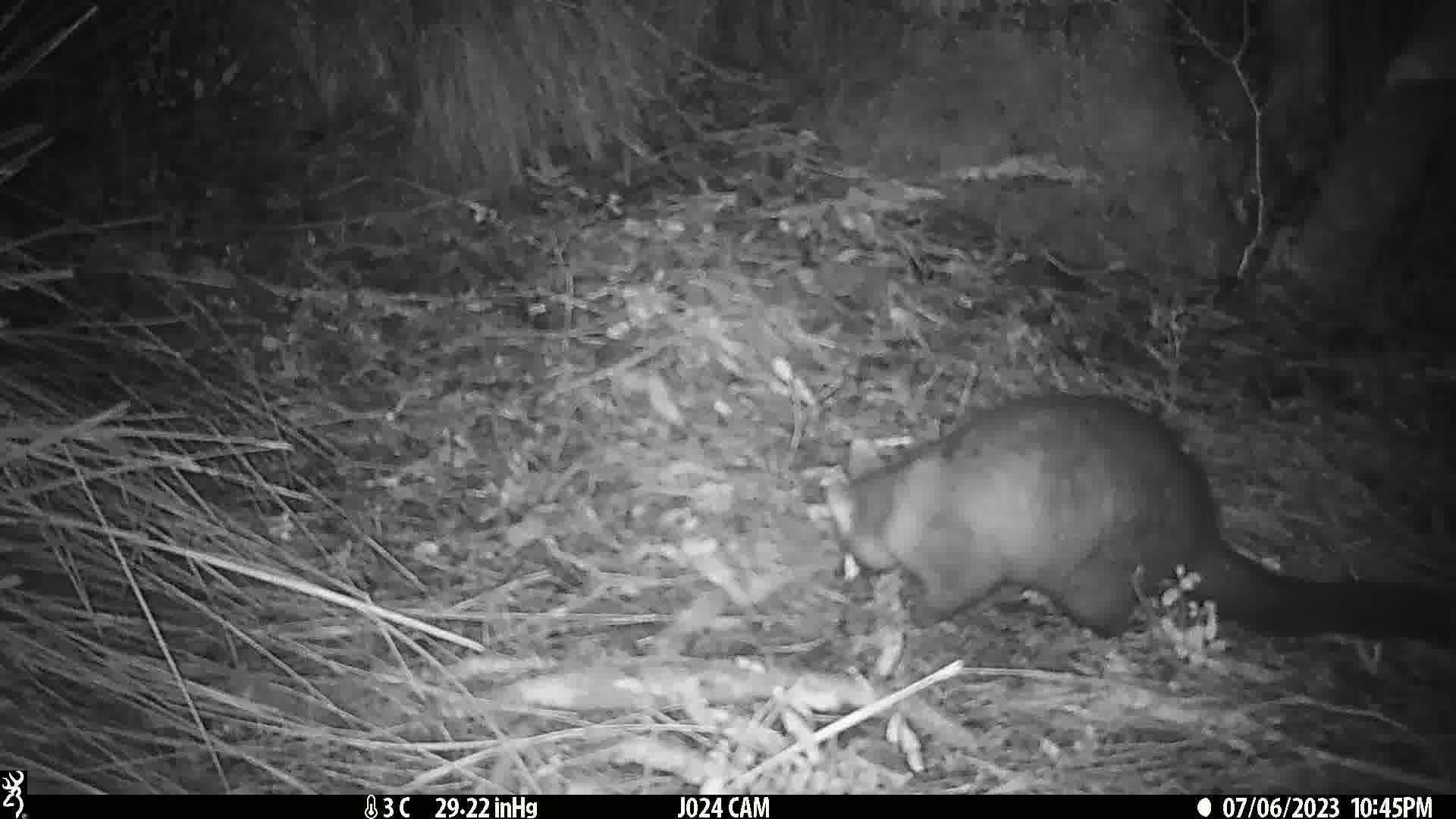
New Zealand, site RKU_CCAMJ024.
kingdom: Animalia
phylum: Chordata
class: Mammalia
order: Diprotodontia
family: Phalangeridae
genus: Trichosurus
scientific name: Trichosurus vulpecula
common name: common brushtail possum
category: possum